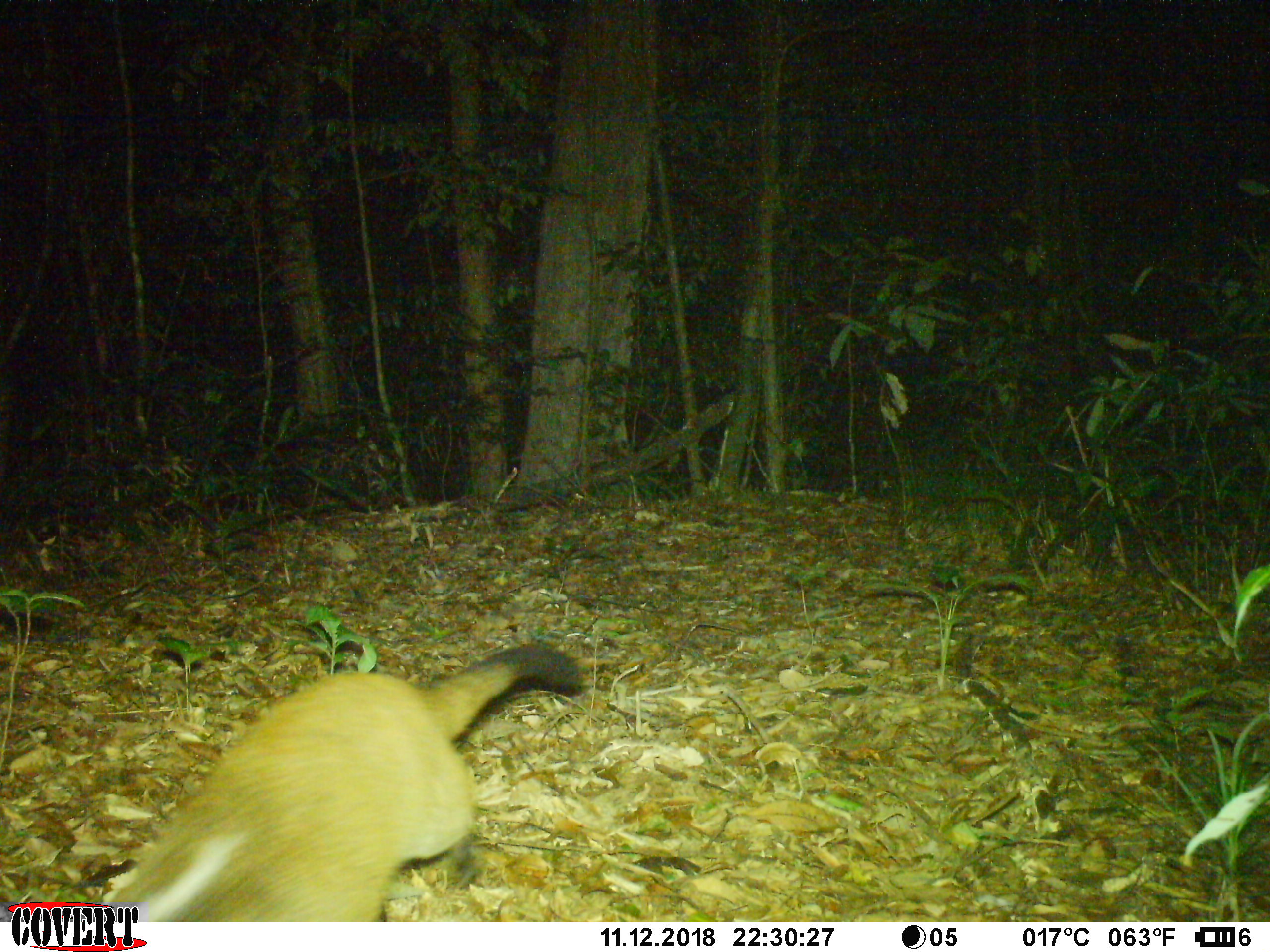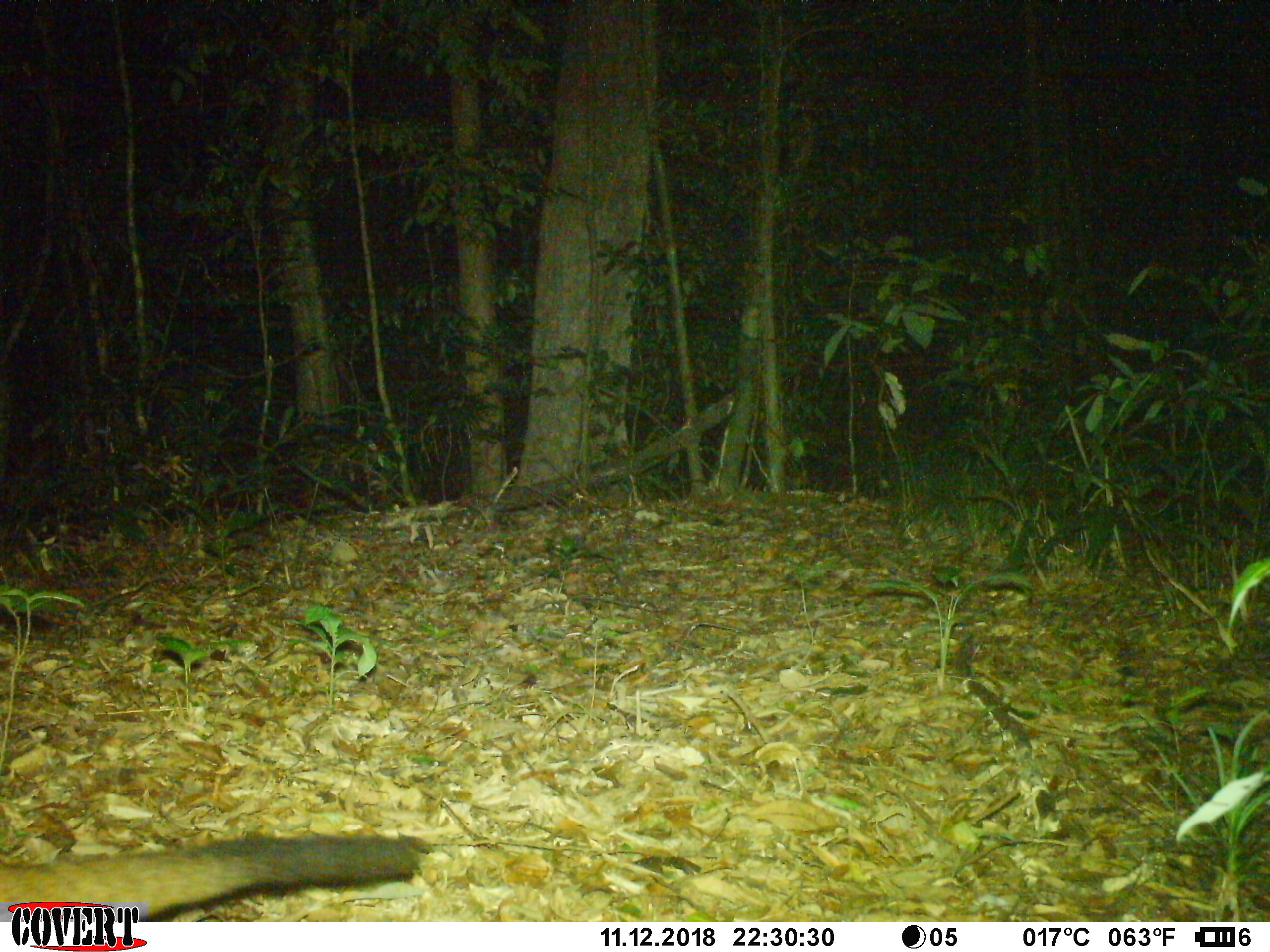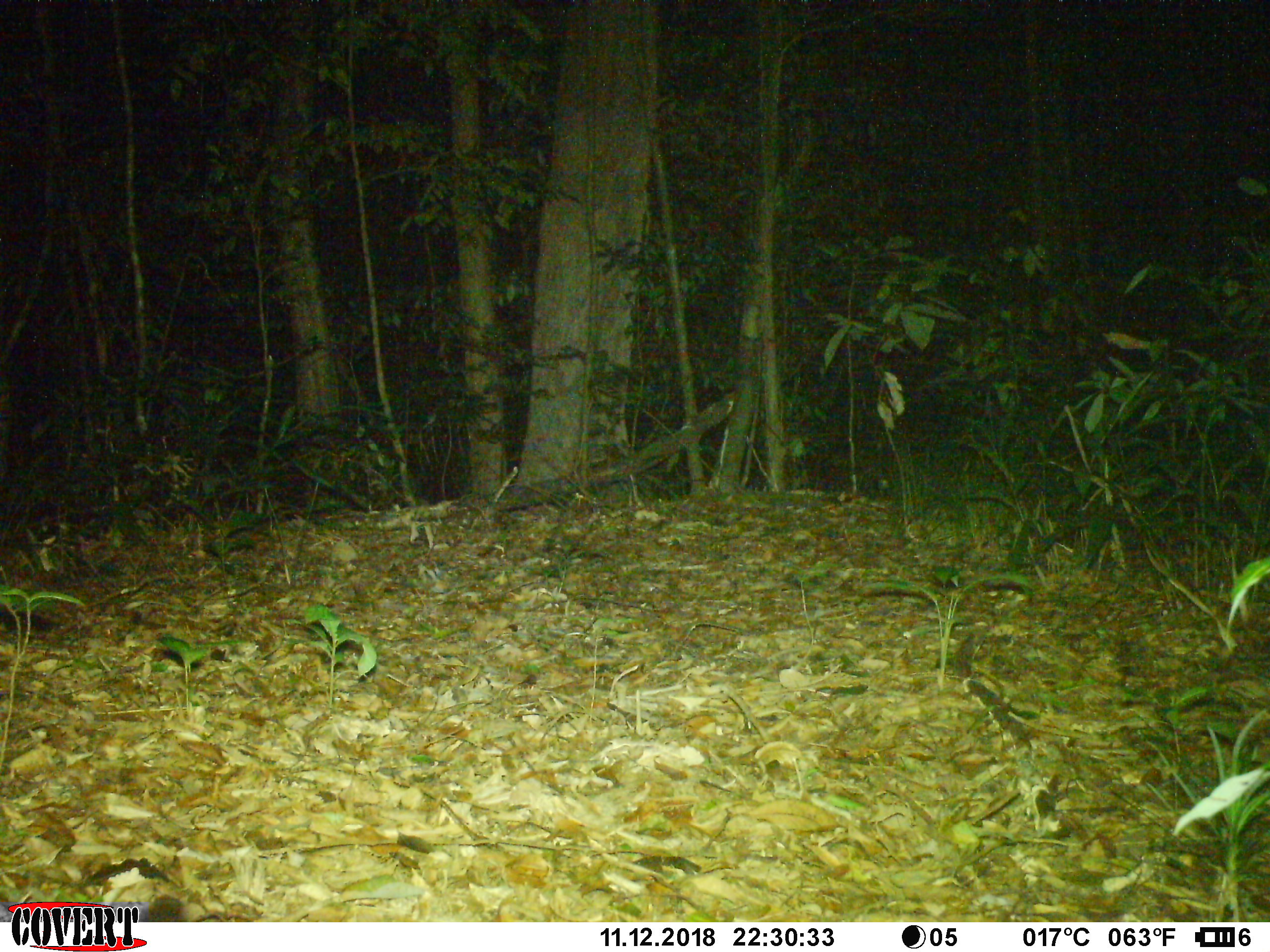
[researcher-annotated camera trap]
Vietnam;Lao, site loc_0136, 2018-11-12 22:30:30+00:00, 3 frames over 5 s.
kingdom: Animalia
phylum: Chordata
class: Mammalia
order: Carnivora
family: Viverridae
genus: Paguma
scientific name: Paguma larvata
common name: masked palm civet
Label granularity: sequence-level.